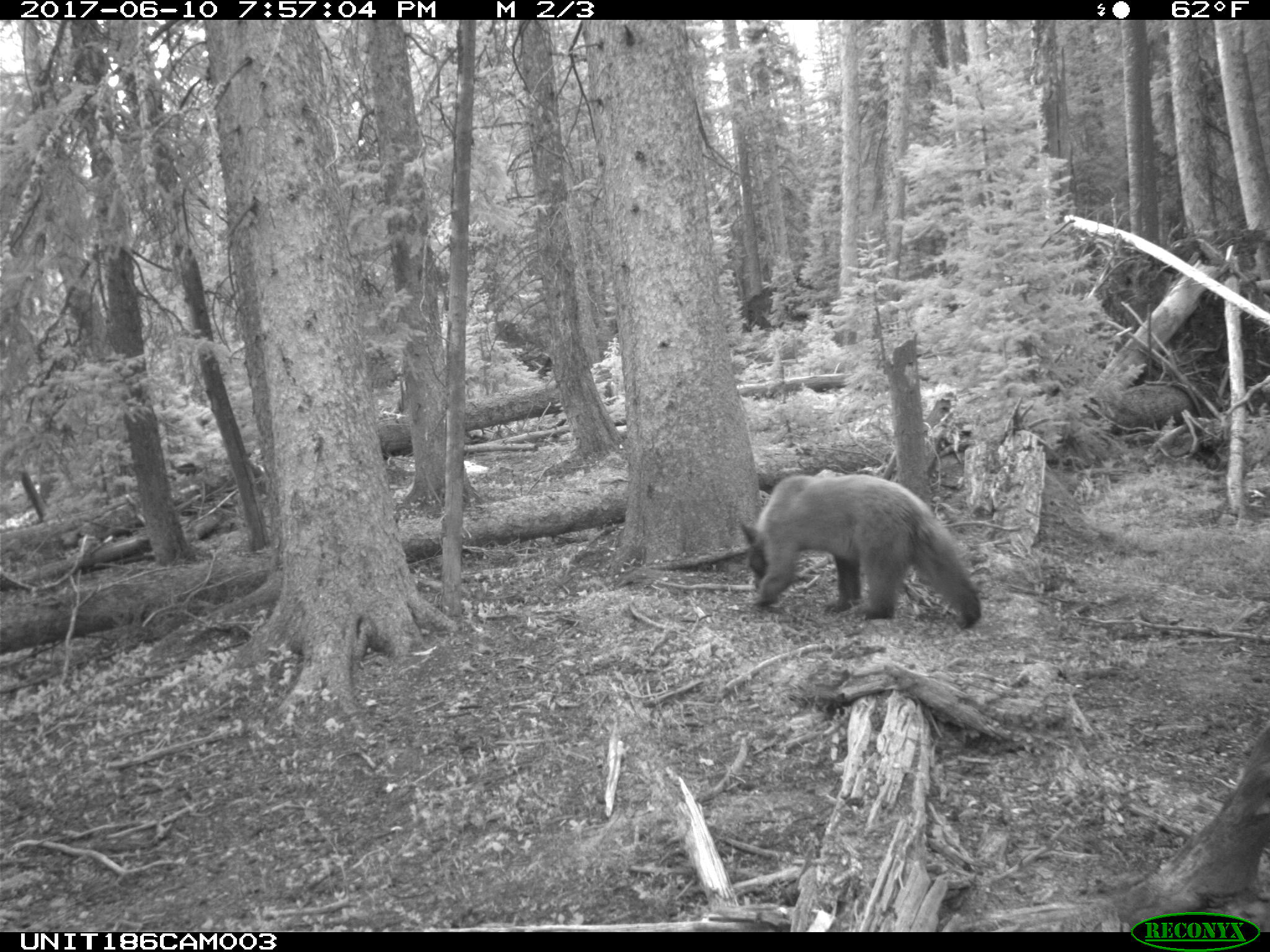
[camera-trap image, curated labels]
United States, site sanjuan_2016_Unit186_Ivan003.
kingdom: Animalia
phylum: Chordata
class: Mammalia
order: Carnivora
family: Ursidae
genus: Ursus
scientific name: Ursus americanus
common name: american black bear